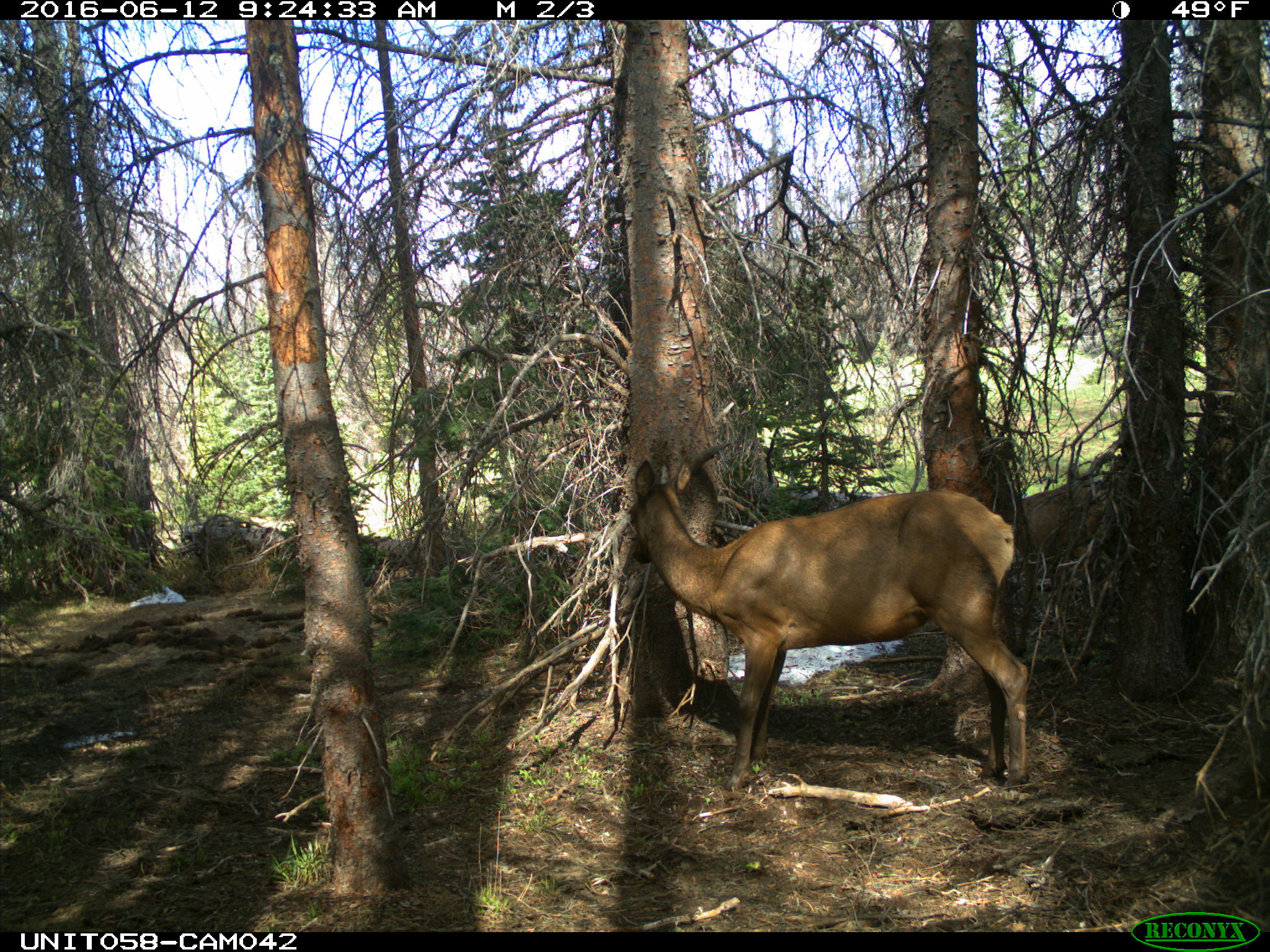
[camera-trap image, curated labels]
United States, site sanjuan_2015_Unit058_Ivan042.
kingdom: Animalia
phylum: Chordata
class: Mammalia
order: Artiodactyla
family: Cervidae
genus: Cervus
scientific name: Cervus elaphus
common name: red deer